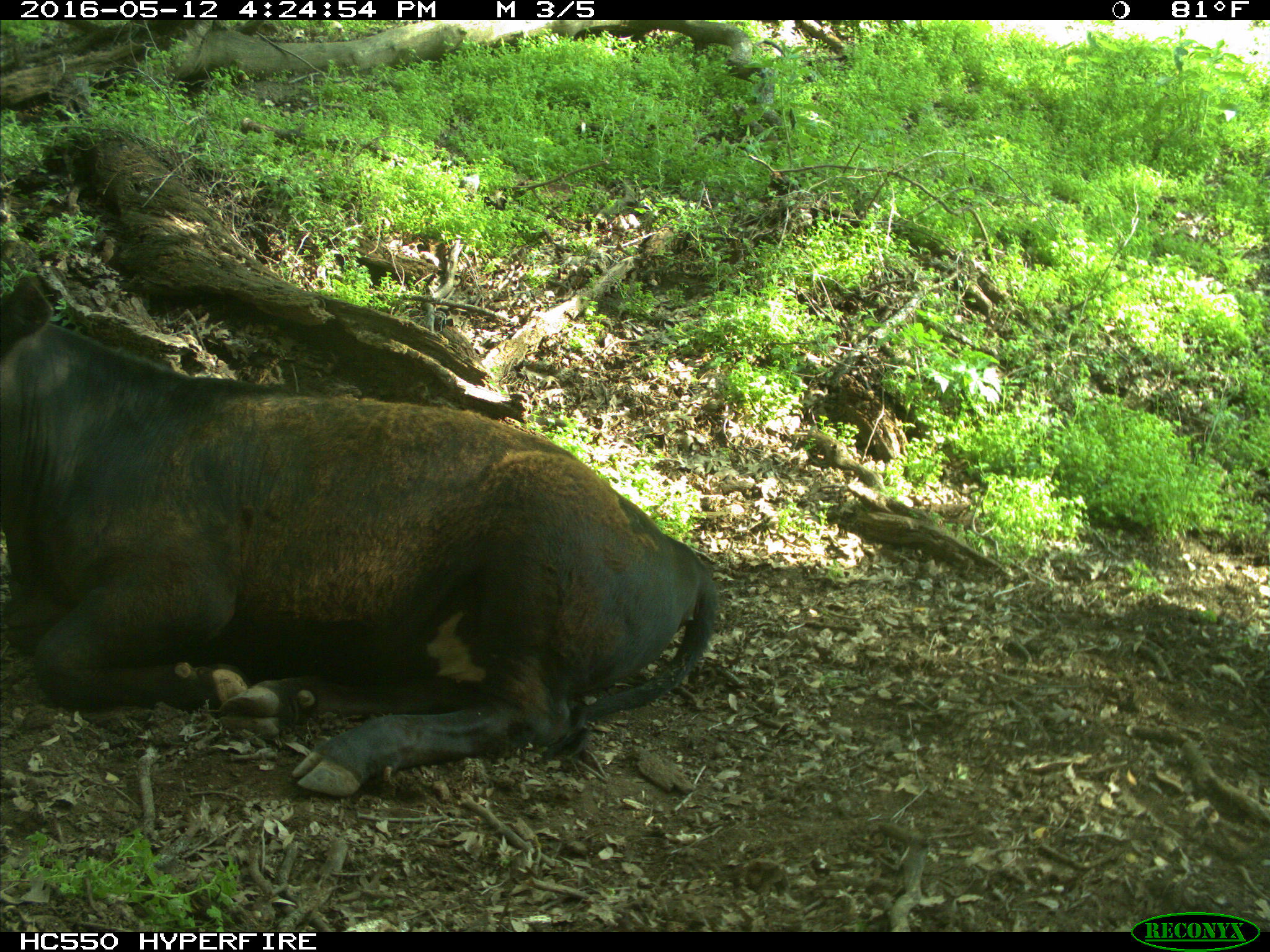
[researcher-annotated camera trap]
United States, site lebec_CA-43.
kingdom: Animalia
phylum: Chordata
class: Mammalia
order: Artiodactyla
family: Bovidae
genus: Bos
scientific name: Bos taurus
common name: domestic cow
Bos taurus (domestic cow).